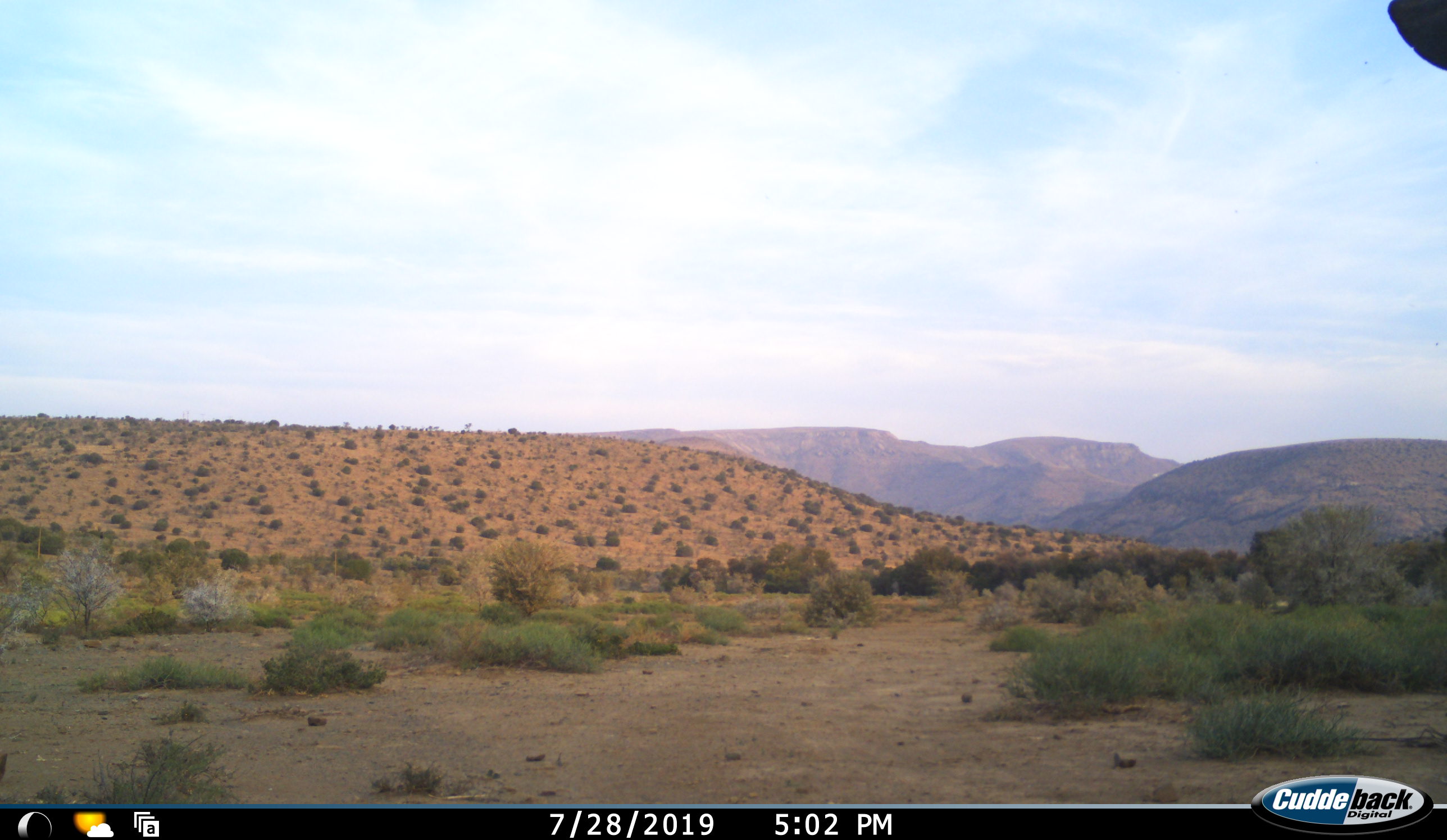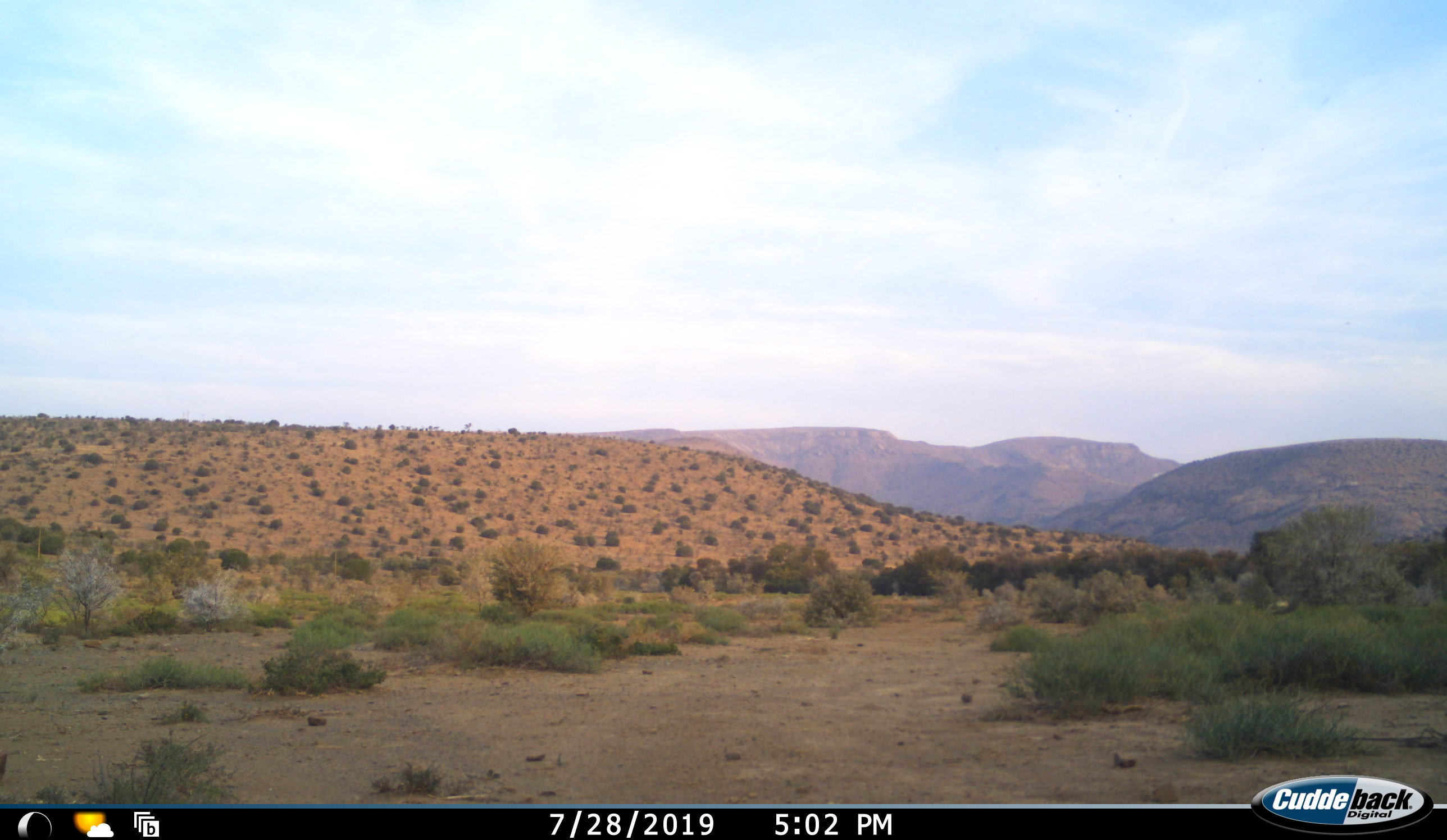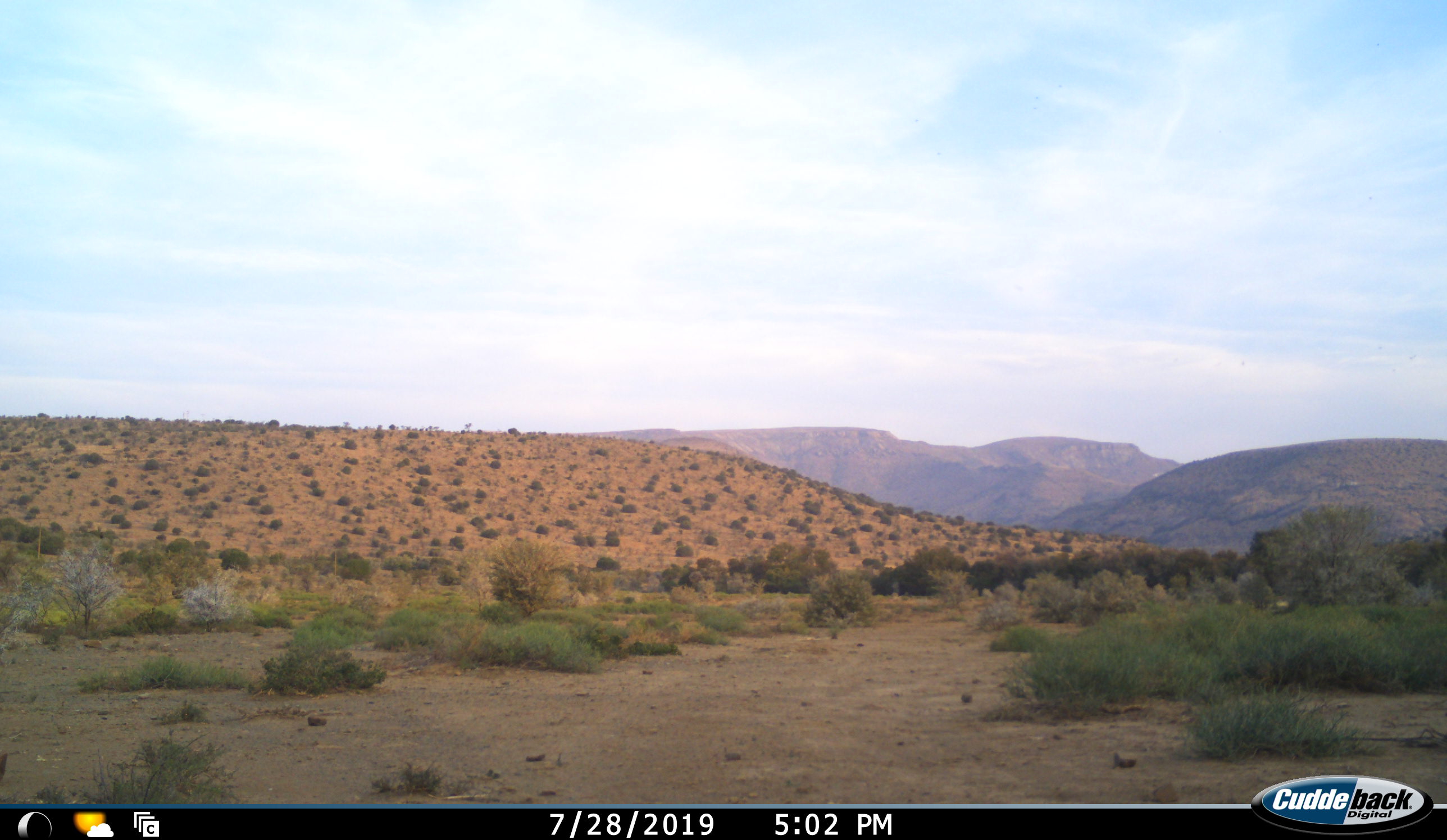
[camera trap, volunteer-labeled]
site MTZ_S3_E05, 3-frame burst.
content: unidentified animal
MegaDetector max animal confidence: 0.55